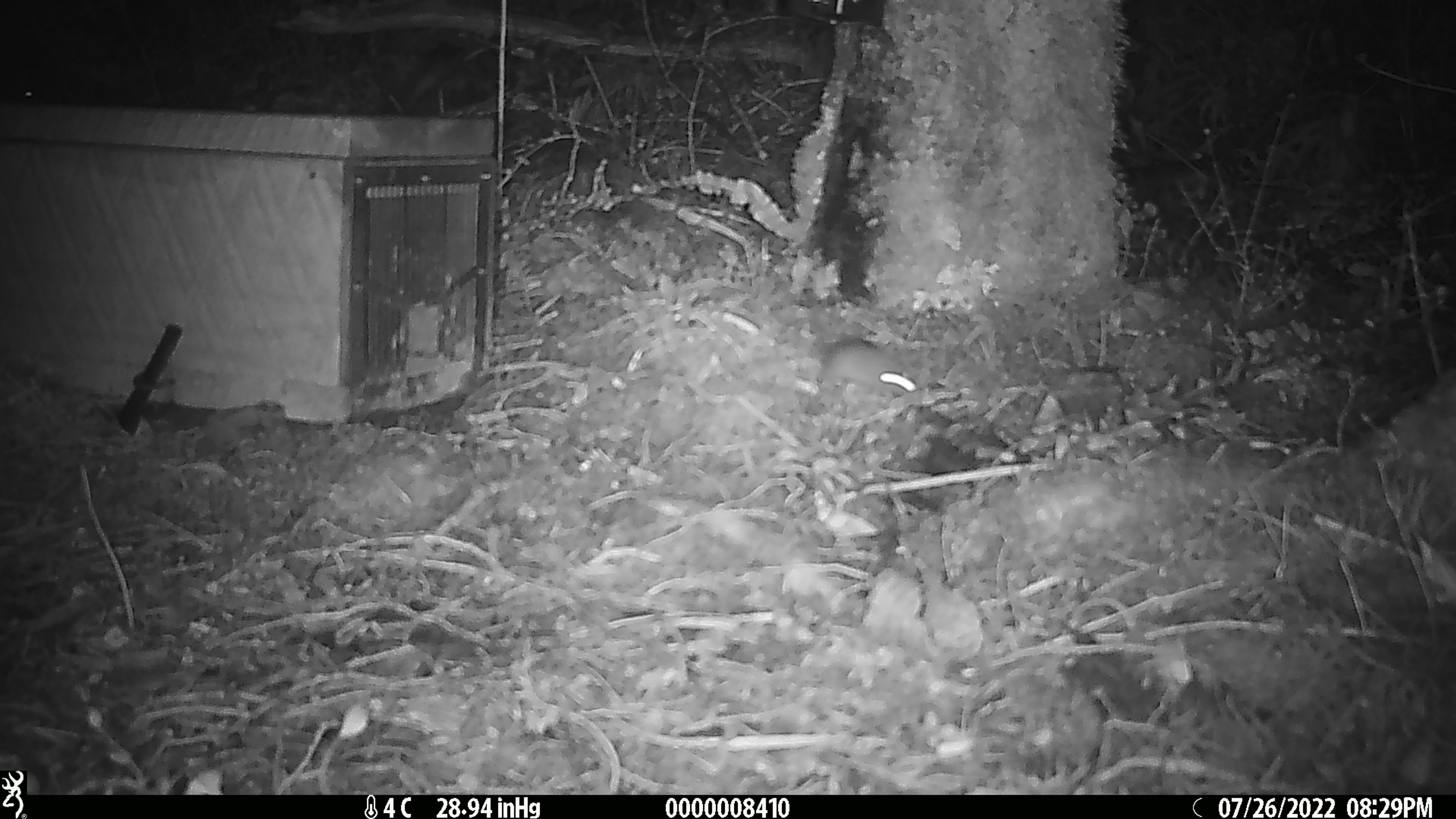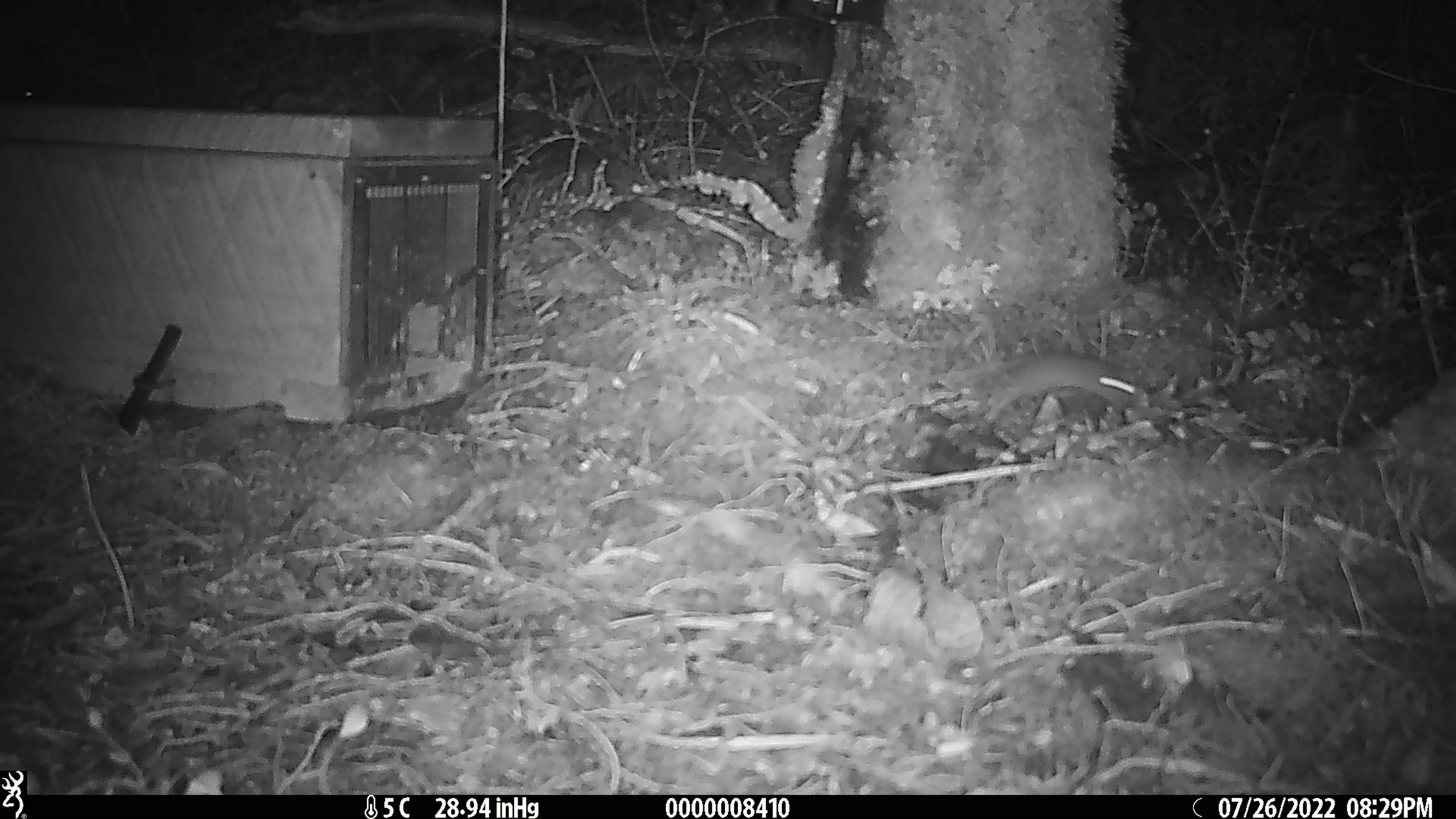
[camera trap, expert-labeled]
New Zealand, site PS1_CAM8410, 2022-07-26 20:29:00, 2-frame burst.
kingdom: Animalia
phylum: Chordata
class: Mammalia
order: Rodentia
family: Muridae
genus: Mus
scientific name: Mus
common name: mouse